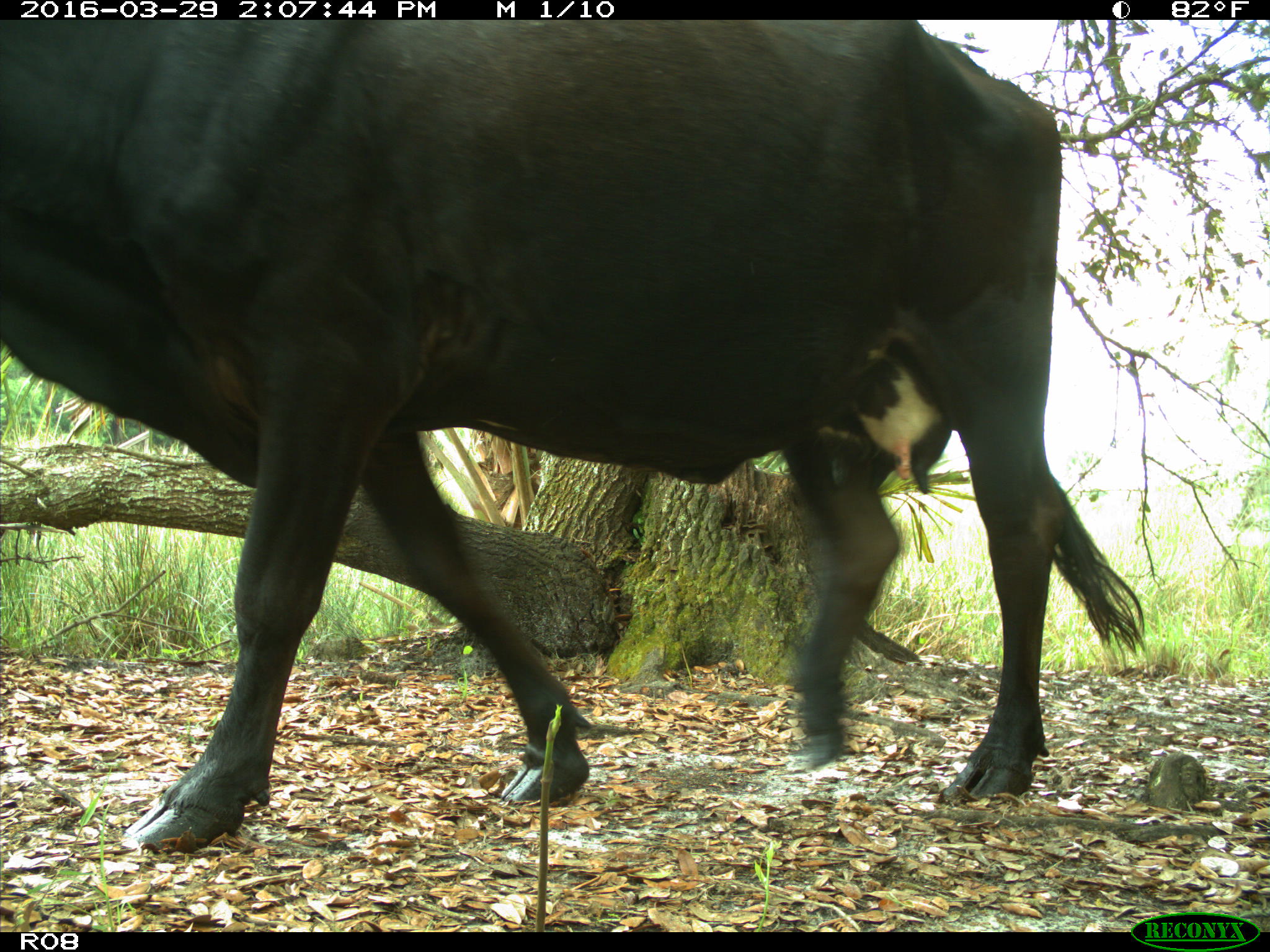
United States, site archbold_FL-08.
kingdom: Animalia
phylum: Chordata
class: Mammalia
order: Artiodactyla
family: Bovidae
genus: Bos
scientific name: Bos taurus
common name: domestic cow